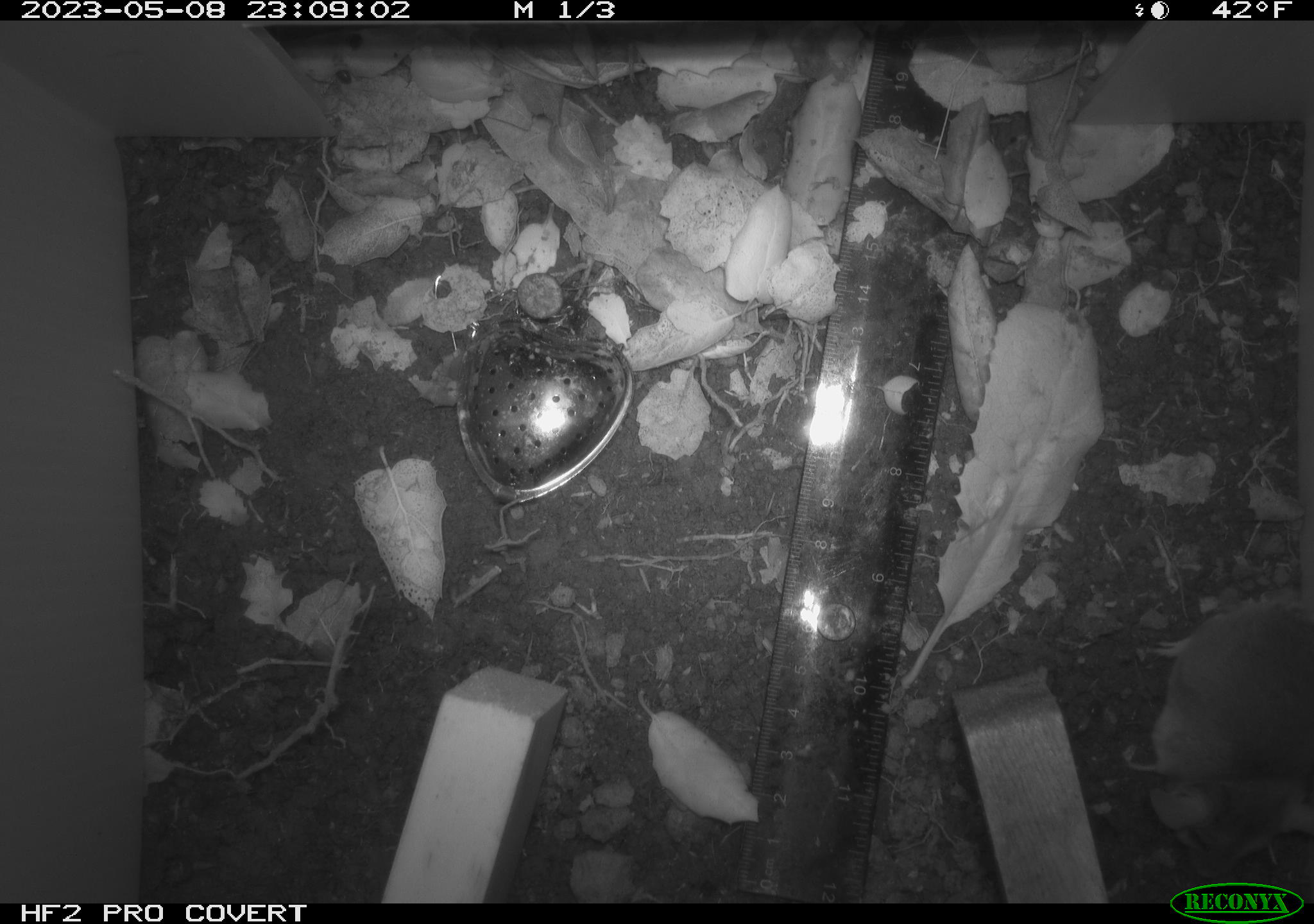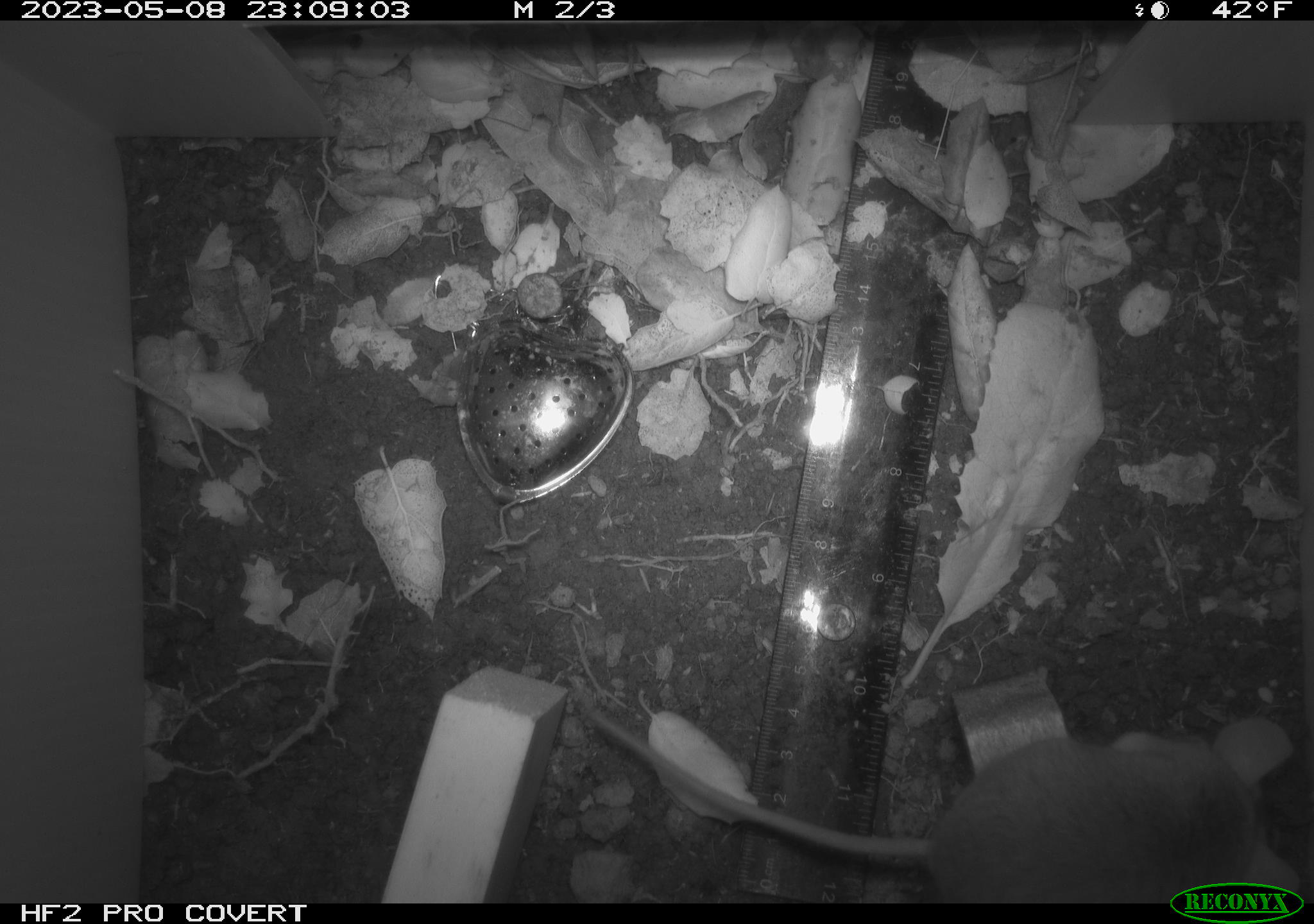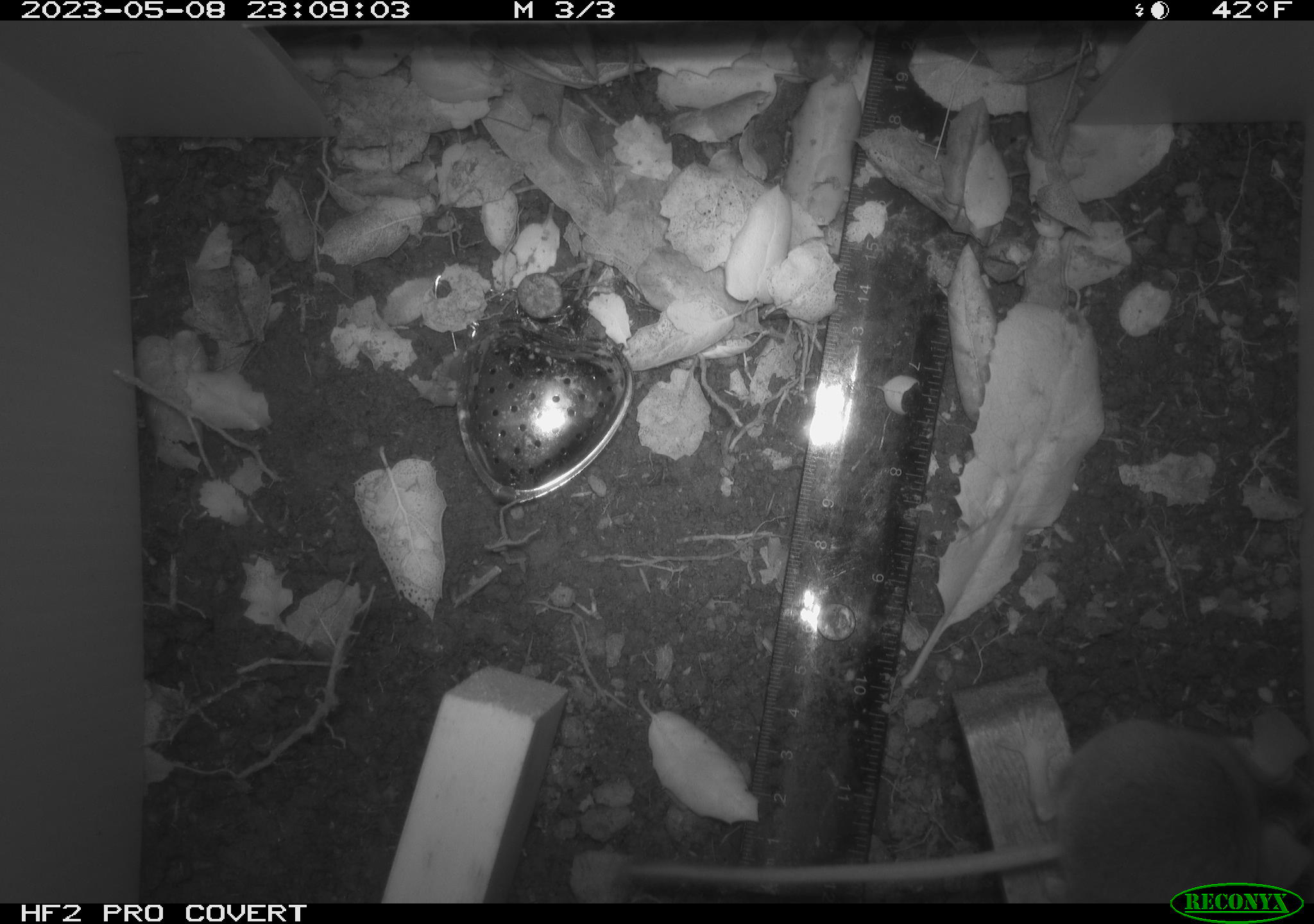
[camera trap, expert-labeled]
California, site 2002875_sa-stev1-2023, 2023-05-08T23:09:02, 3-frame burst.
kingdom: Animalia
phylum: Chordata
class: Mammalia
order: Rodentia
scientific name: Rodentia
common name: mouse species